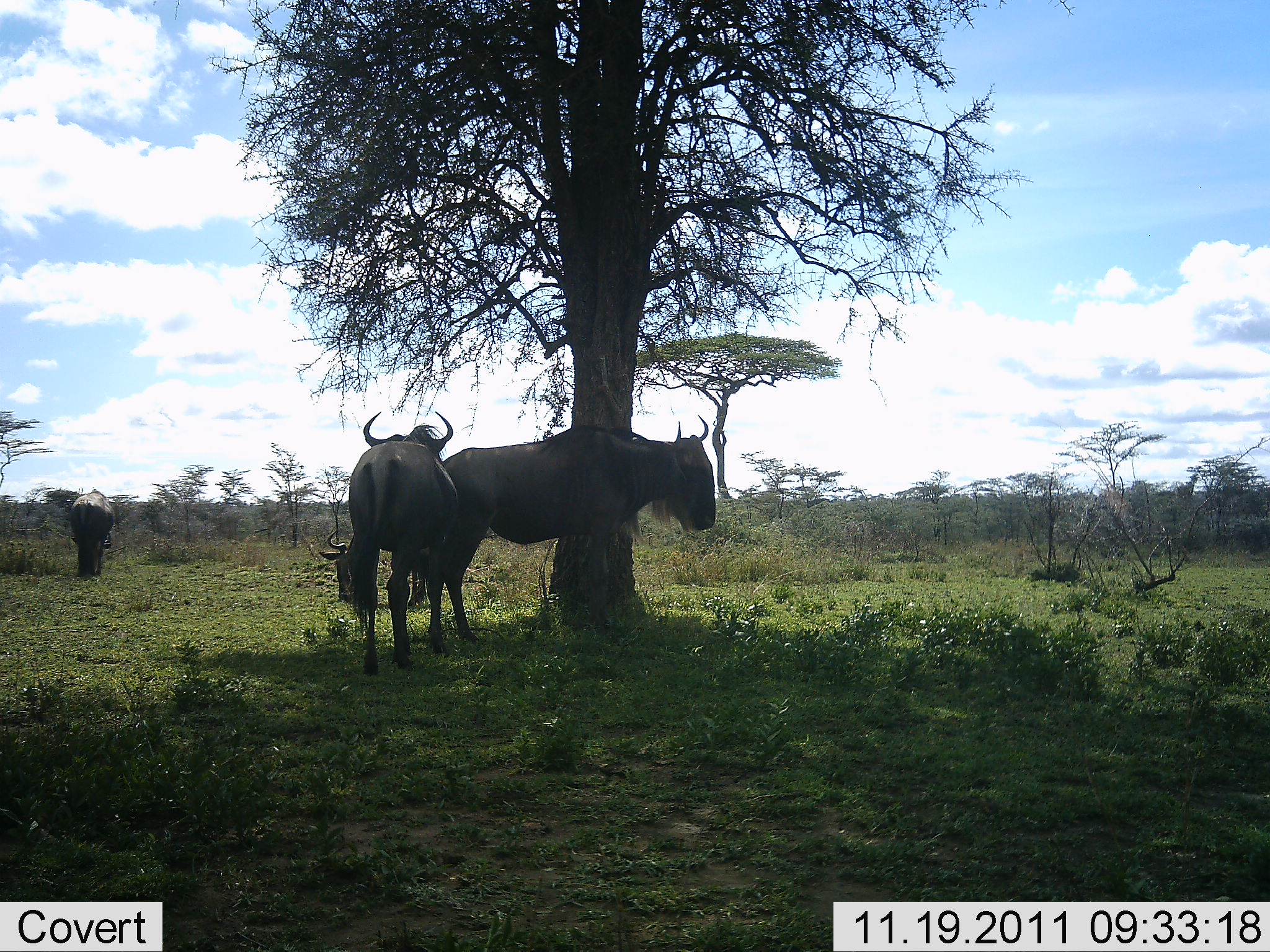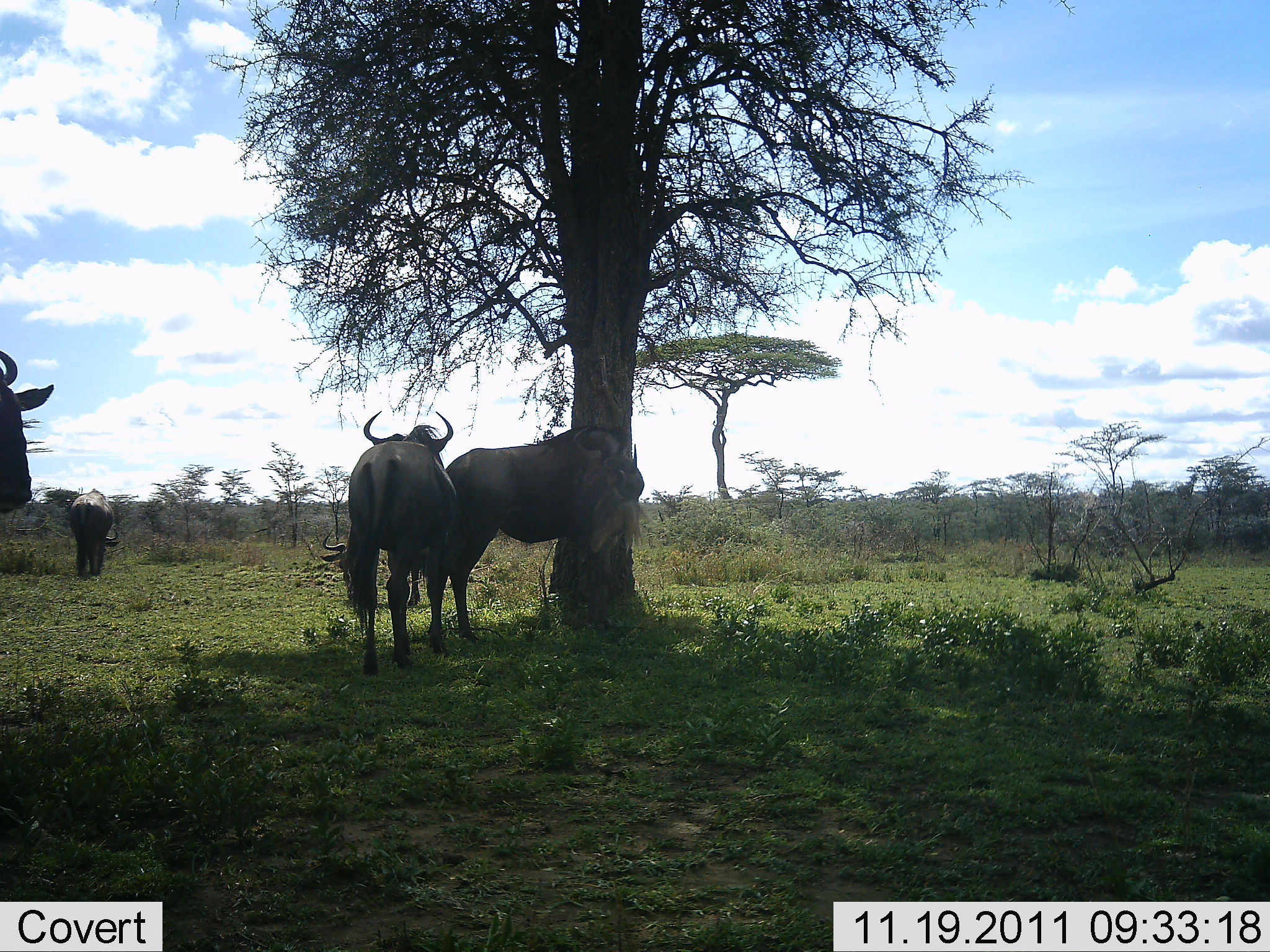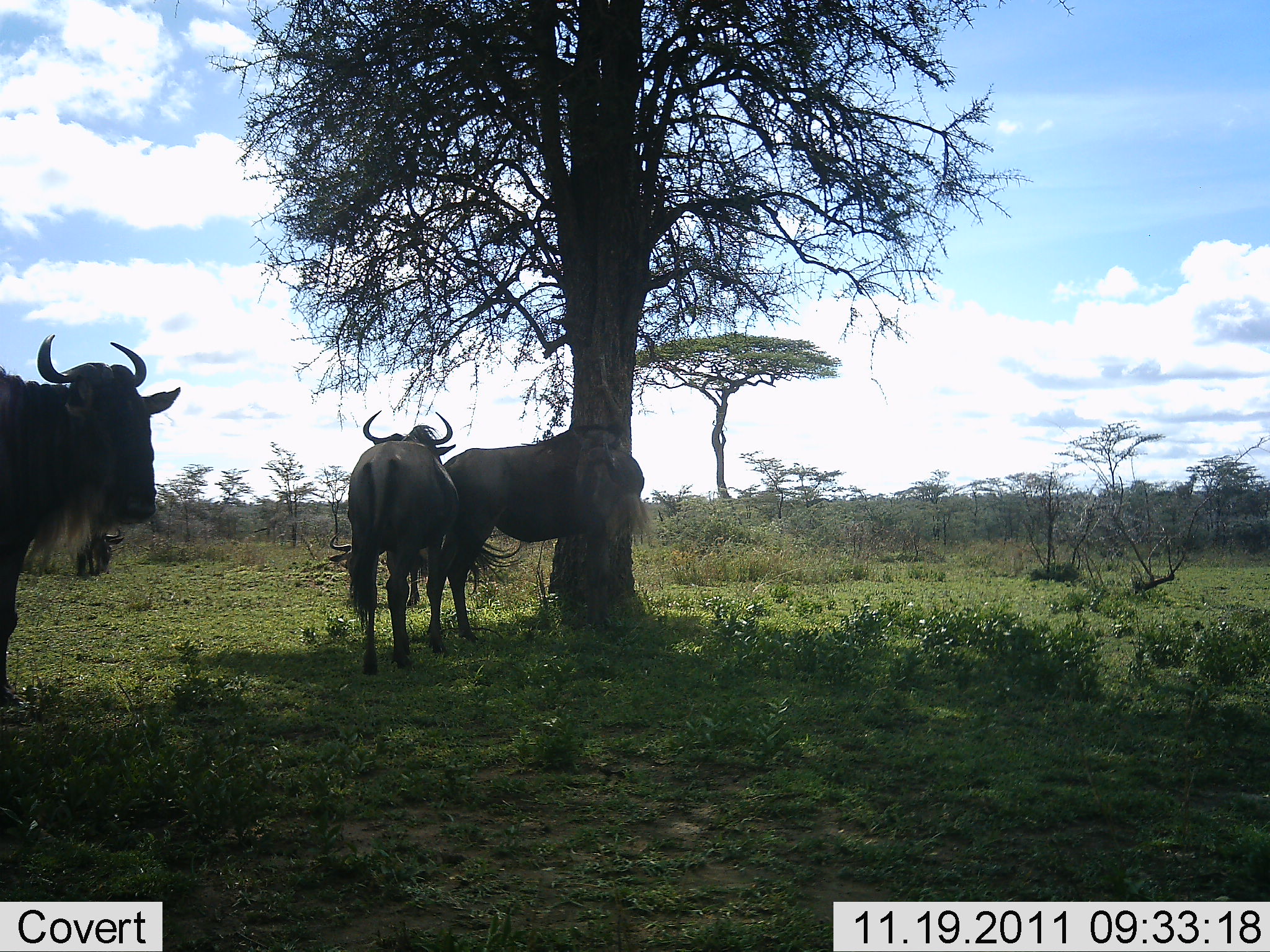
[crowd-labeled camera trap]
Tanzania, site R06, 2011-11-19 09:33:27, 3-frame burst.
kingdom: Animalia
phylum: Chordata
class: Mammalia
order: Artiodactyla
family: Bovidae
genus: Connochaetes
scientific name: Connochaetes taurinus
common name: blue wildebeest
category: wildebeest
Wildebeest (blue wildebeest) (Connochaetes taurinus), count 5. Behavior (volunteer vote fractions): standing 86%, resting 29%, moving 57%, interacting 0%. Young present (vote fraction): 0%. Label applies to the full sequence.